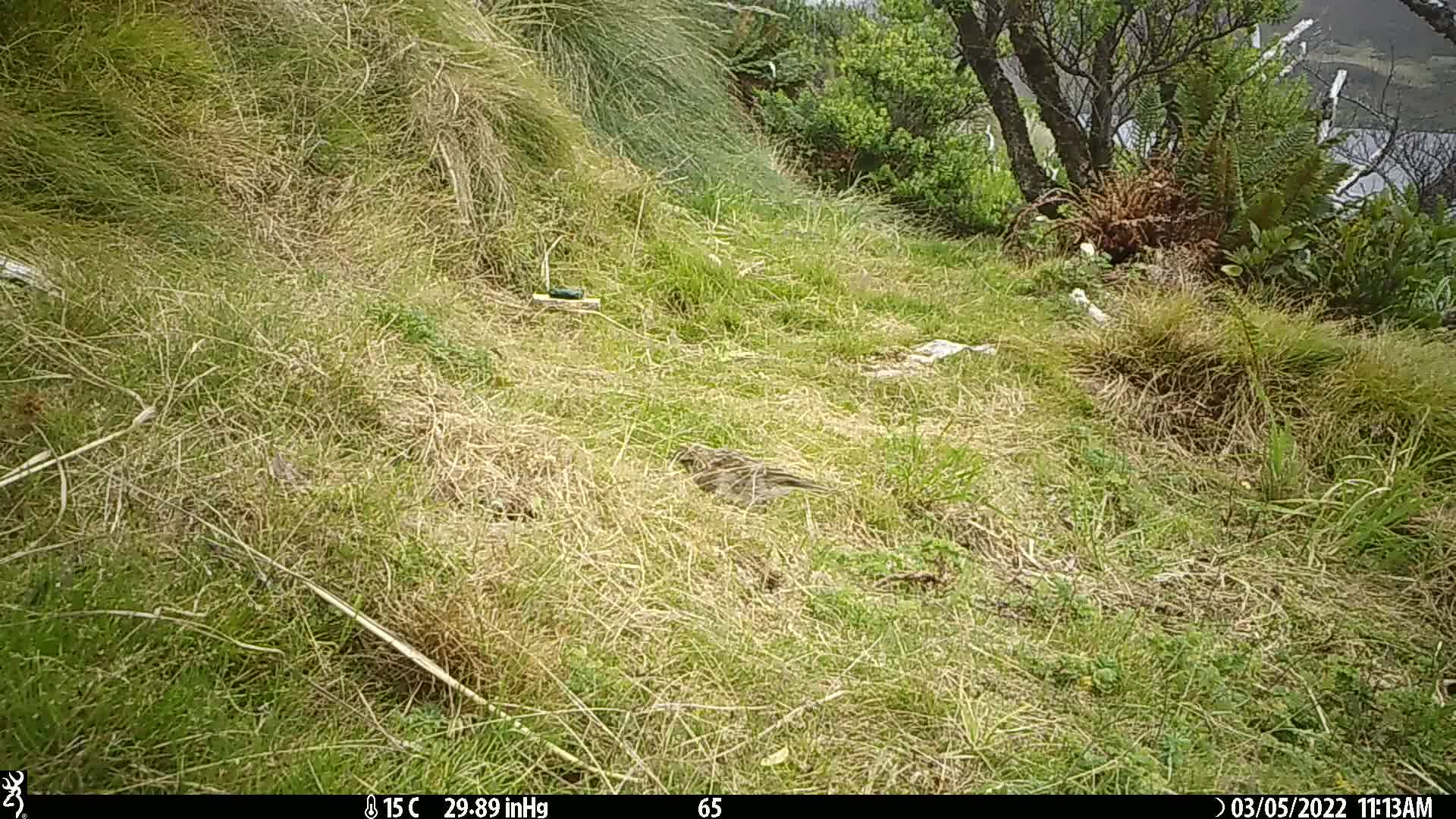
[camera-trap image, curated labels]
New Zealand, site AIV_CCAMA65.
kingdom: Animalia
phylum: Chordata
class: Aves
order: Passeriformes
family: Motacillidae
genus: Anthus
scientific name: Anthus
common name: pipit